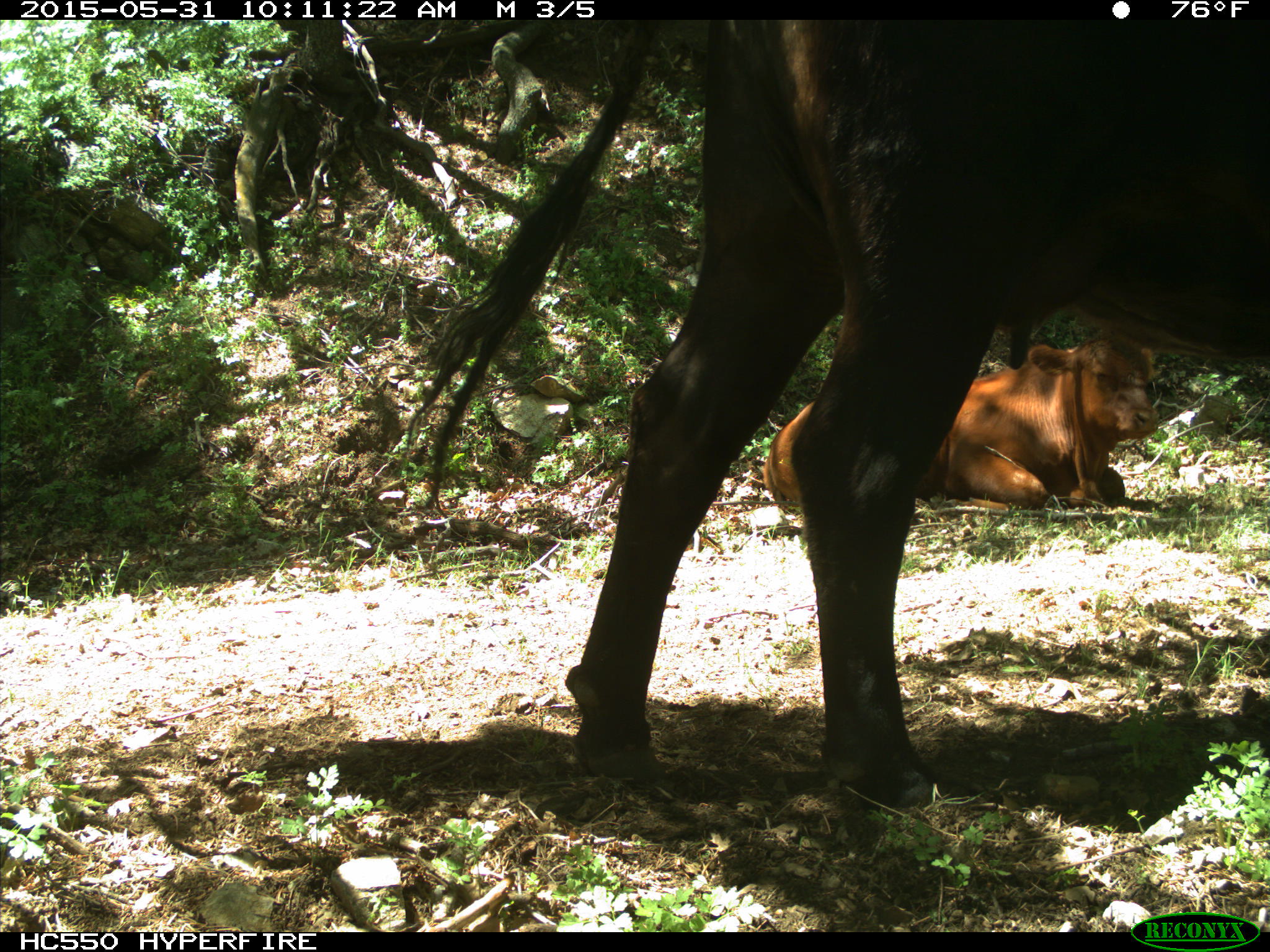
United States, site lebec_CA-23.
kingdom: Animalia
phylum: Chordata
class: Mammalia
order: Artiodactyla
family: Bovidae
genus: Bos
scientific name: Bos taurus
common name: domestic cow